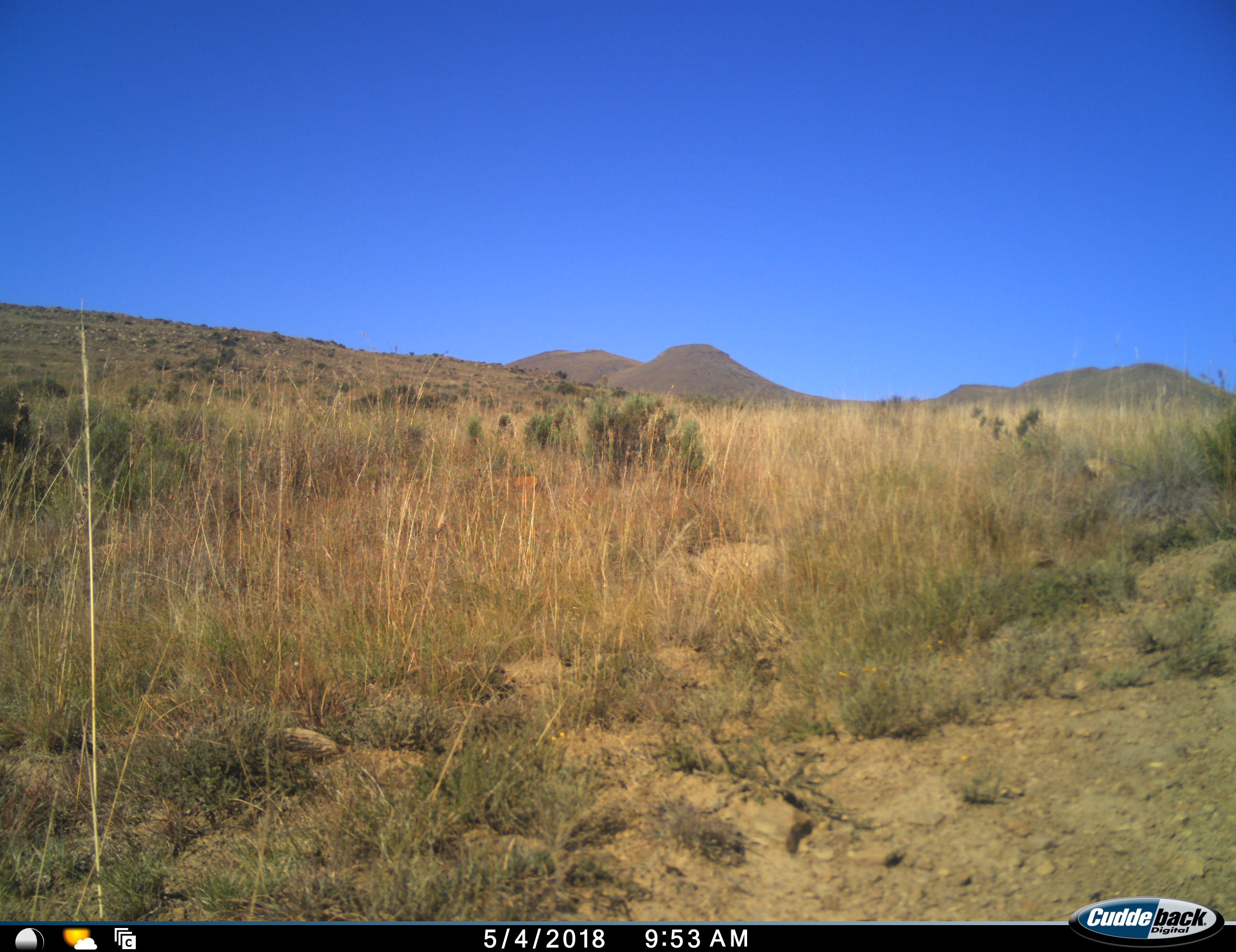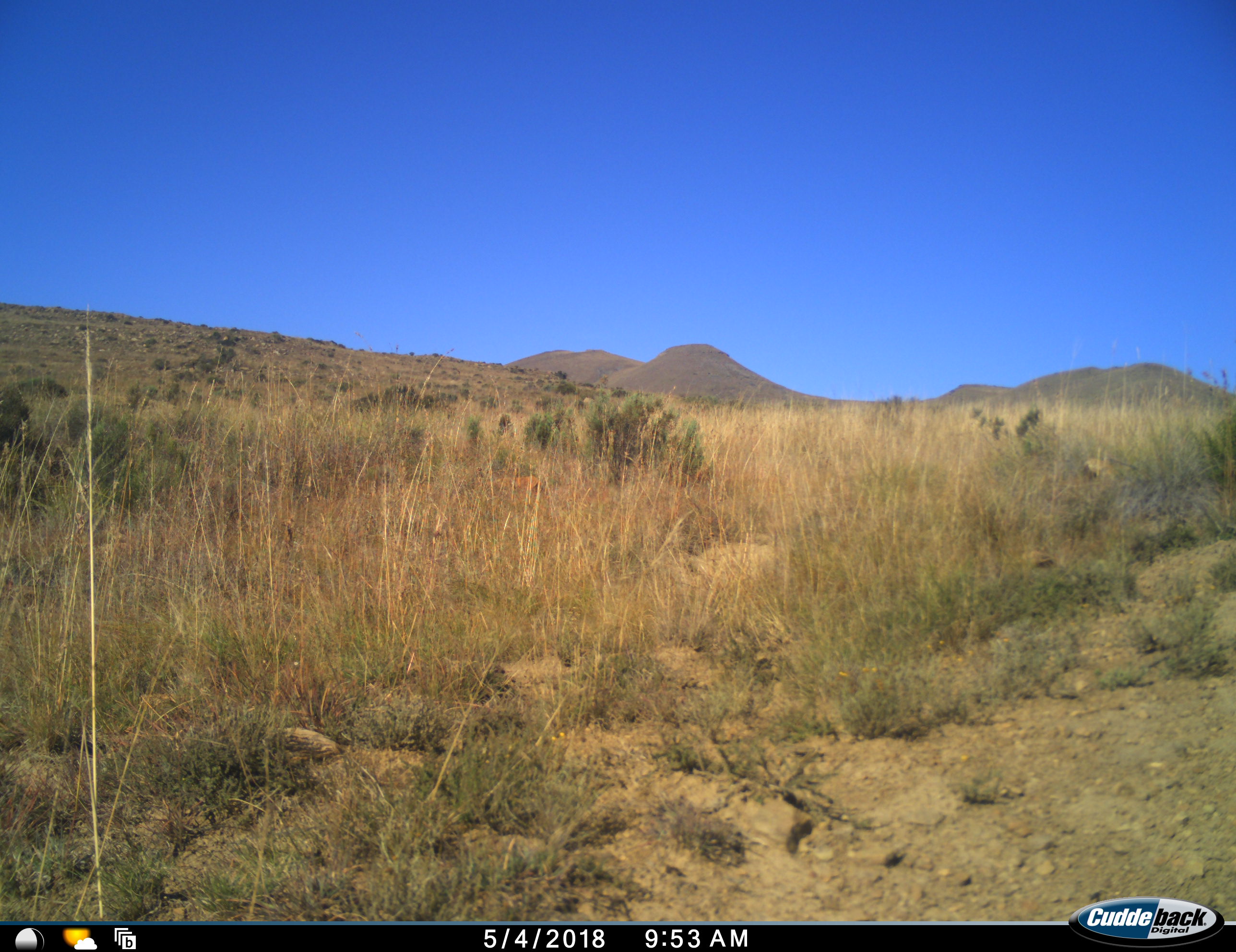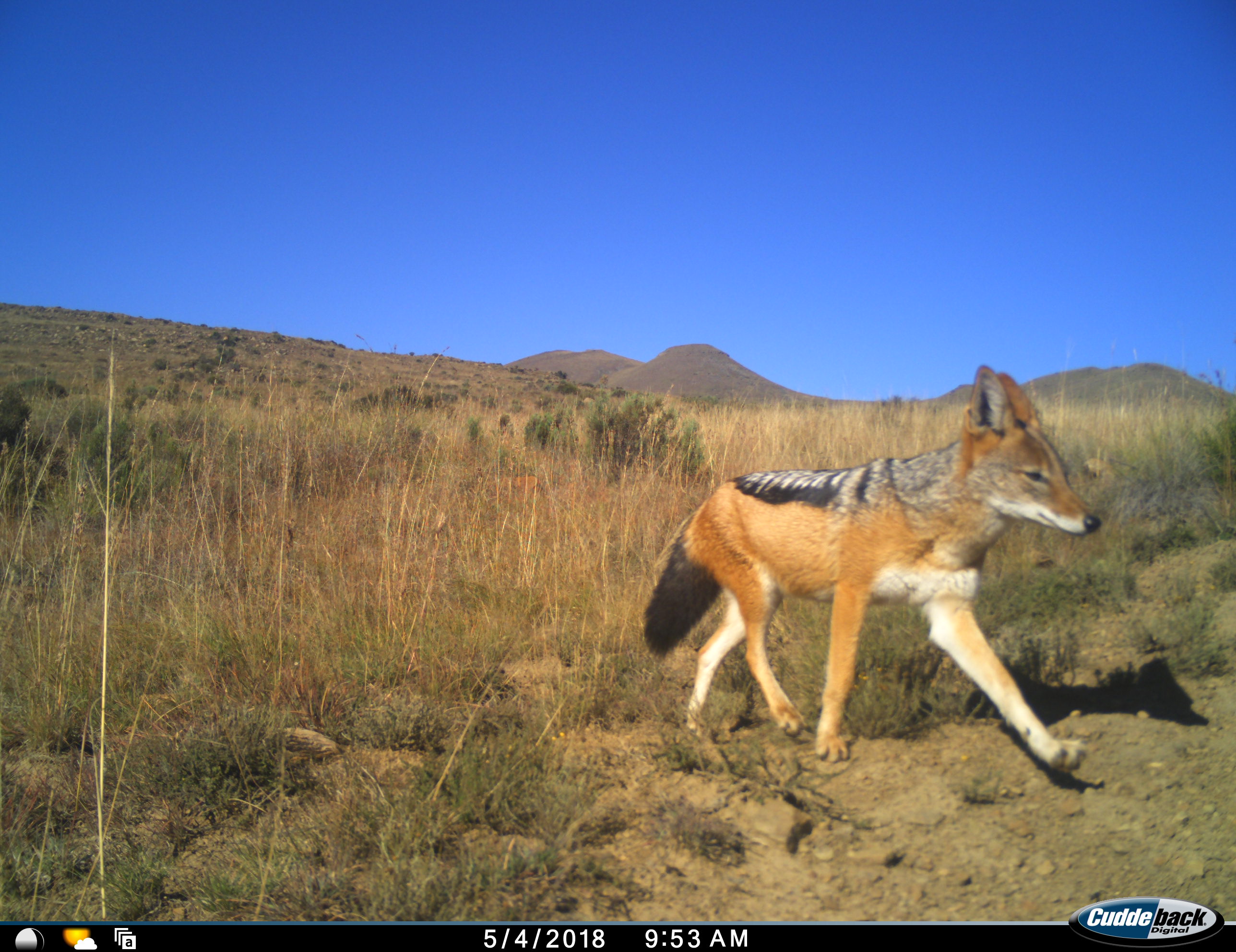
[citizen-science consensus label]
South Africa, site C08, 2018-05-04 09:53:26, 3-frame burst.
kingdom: Animalia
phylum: Chordata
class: Mammalia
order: Carnivora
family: Canidae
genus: Lupulella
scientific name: Lupulella mesomelas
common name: black-backed jackal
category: jackalblackbacked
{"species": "jackalblackbacked (black-backed jackal) (Lupulella mesomelas)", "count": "1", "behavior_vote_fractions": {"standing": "0%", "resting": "0%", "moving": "100%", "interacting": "0%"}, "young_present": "0%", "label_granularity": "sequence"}